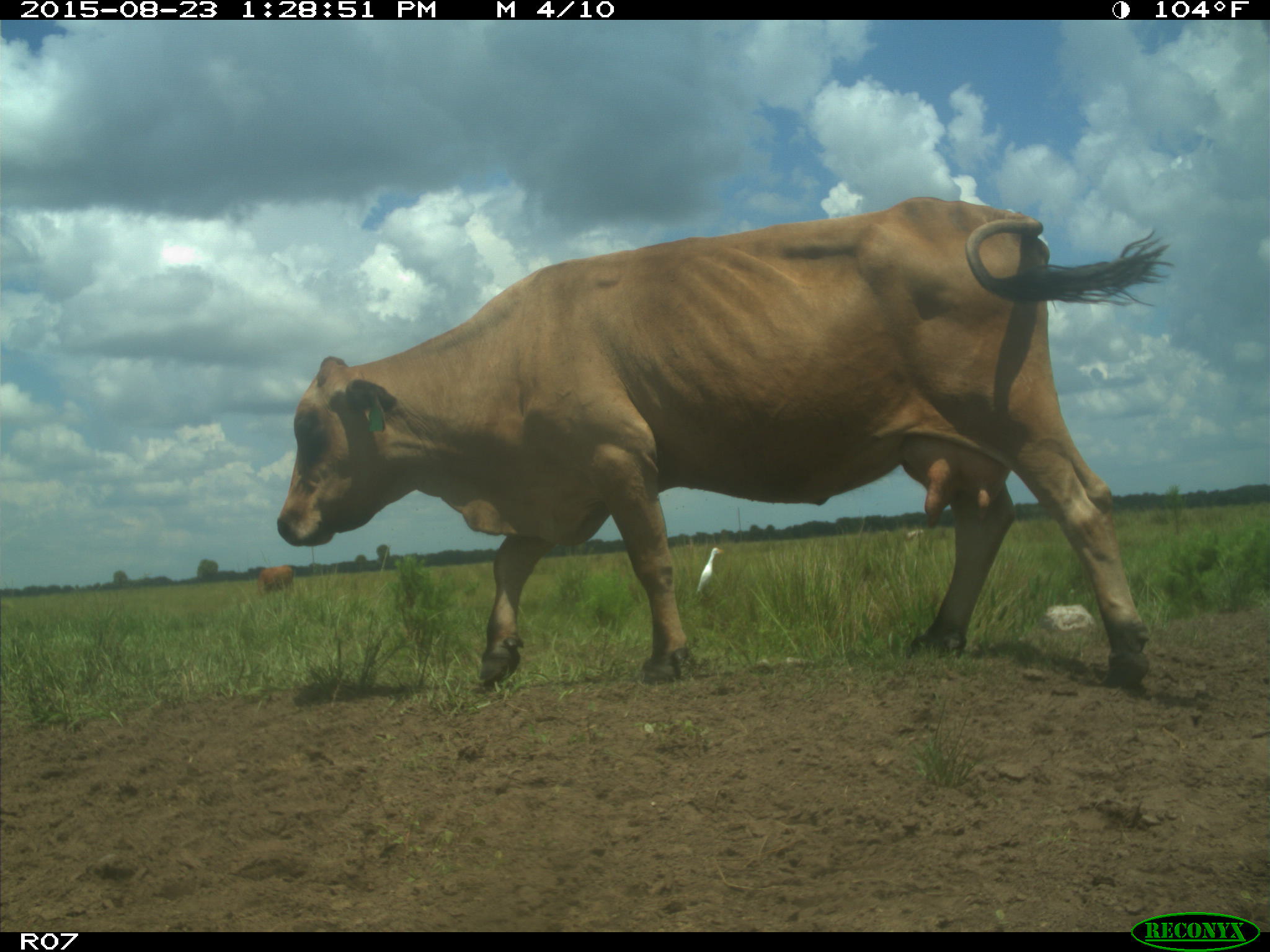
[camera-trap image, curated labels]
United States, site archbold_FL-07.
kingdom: Animalia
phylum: Chordata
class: Mammalia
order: Artiodactyla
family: Bovidae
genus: Bos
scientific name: Bos taurus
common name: domestic cow